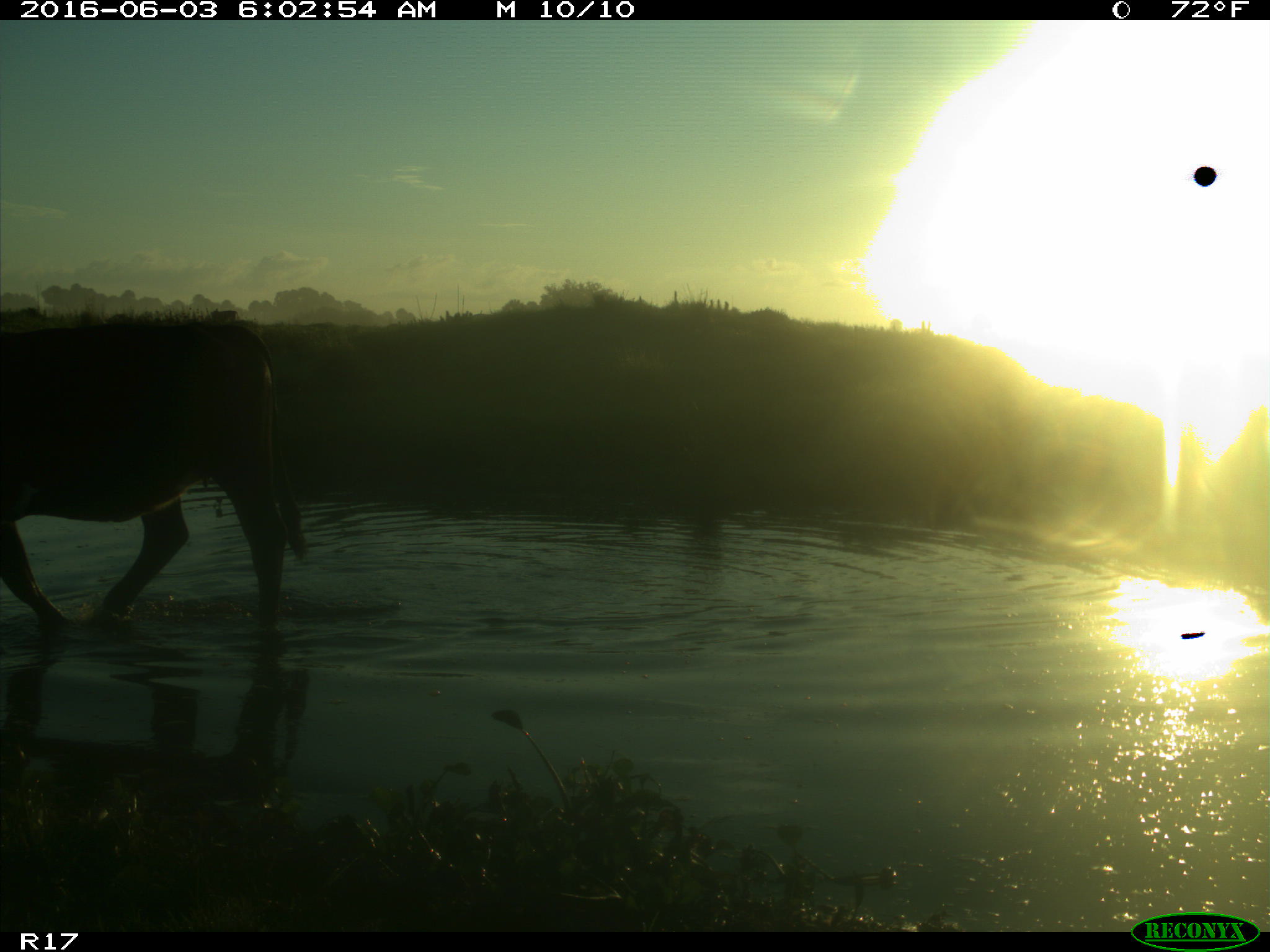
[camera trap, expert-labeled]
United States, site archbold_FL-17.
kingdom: Animalia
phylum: Chordata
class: Mammalia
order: Artiodactyla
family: Bovidae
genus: Bos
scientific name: Bos taurus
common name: domestic cow